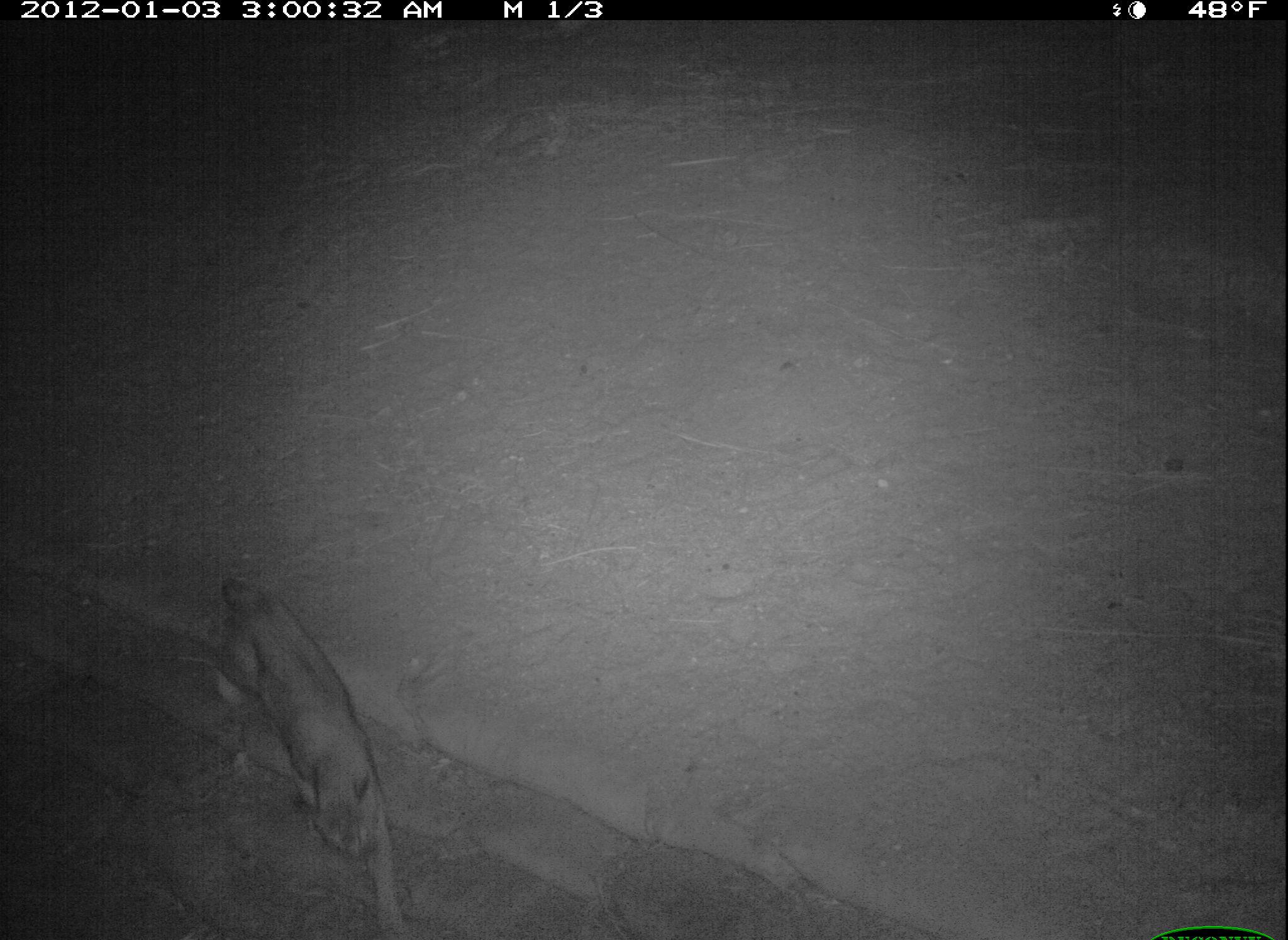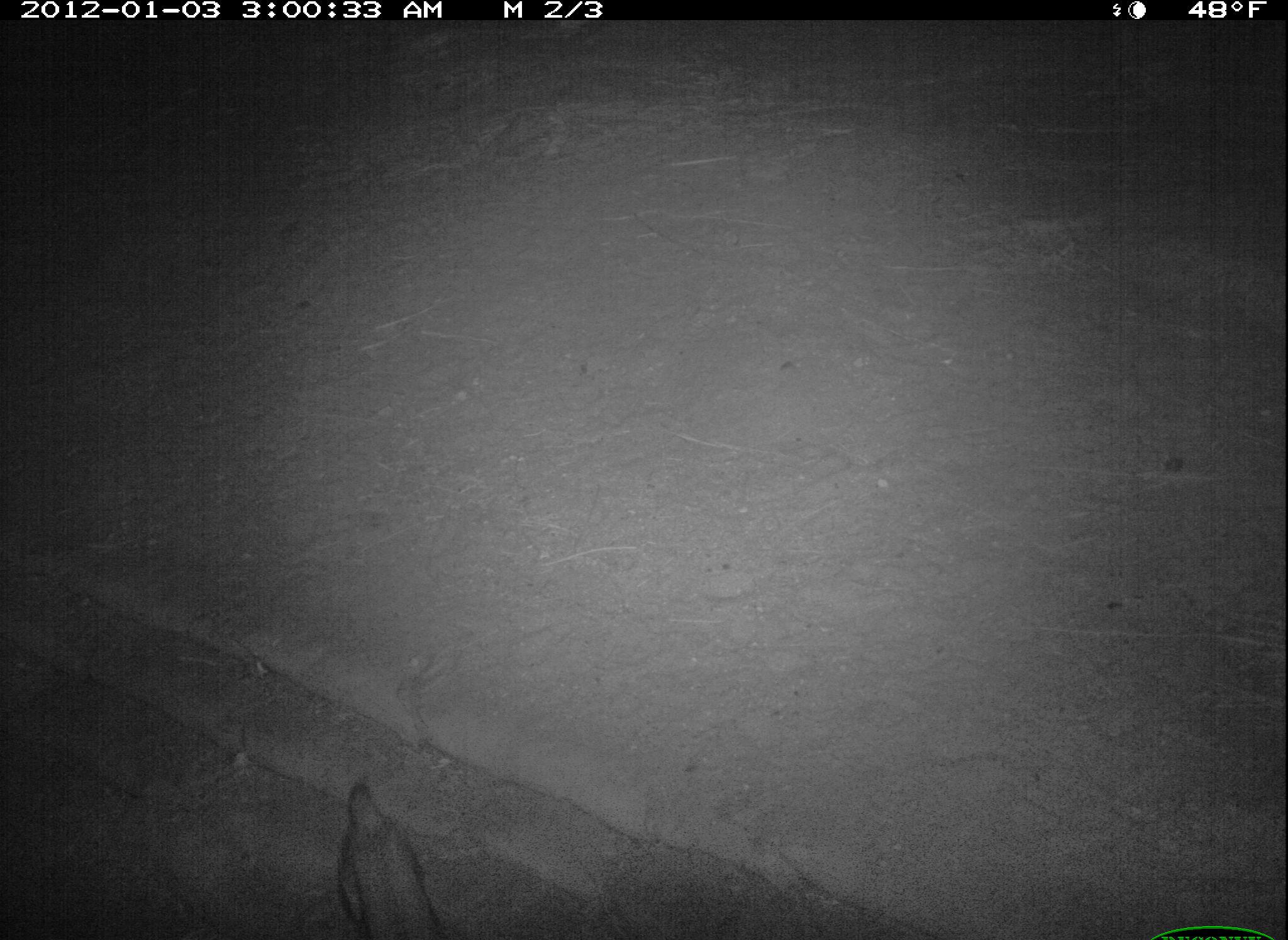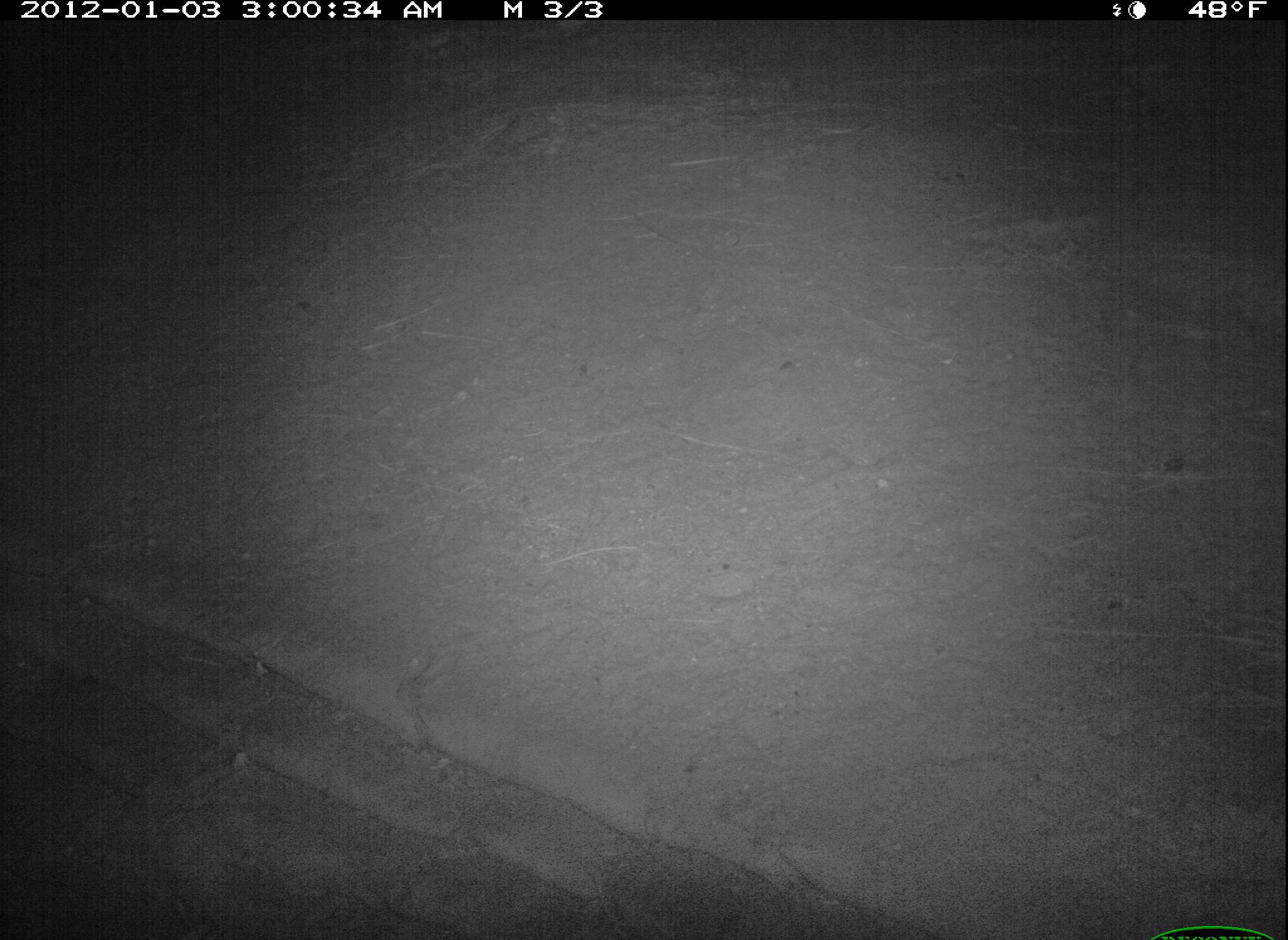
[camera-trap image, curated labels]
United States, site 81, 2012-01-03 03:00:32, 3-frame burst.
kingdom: Animalia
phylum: Chordata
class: Mammalia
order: Carnivora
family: Felidae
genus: Lynx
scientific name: Lynx rufus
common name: bobcat